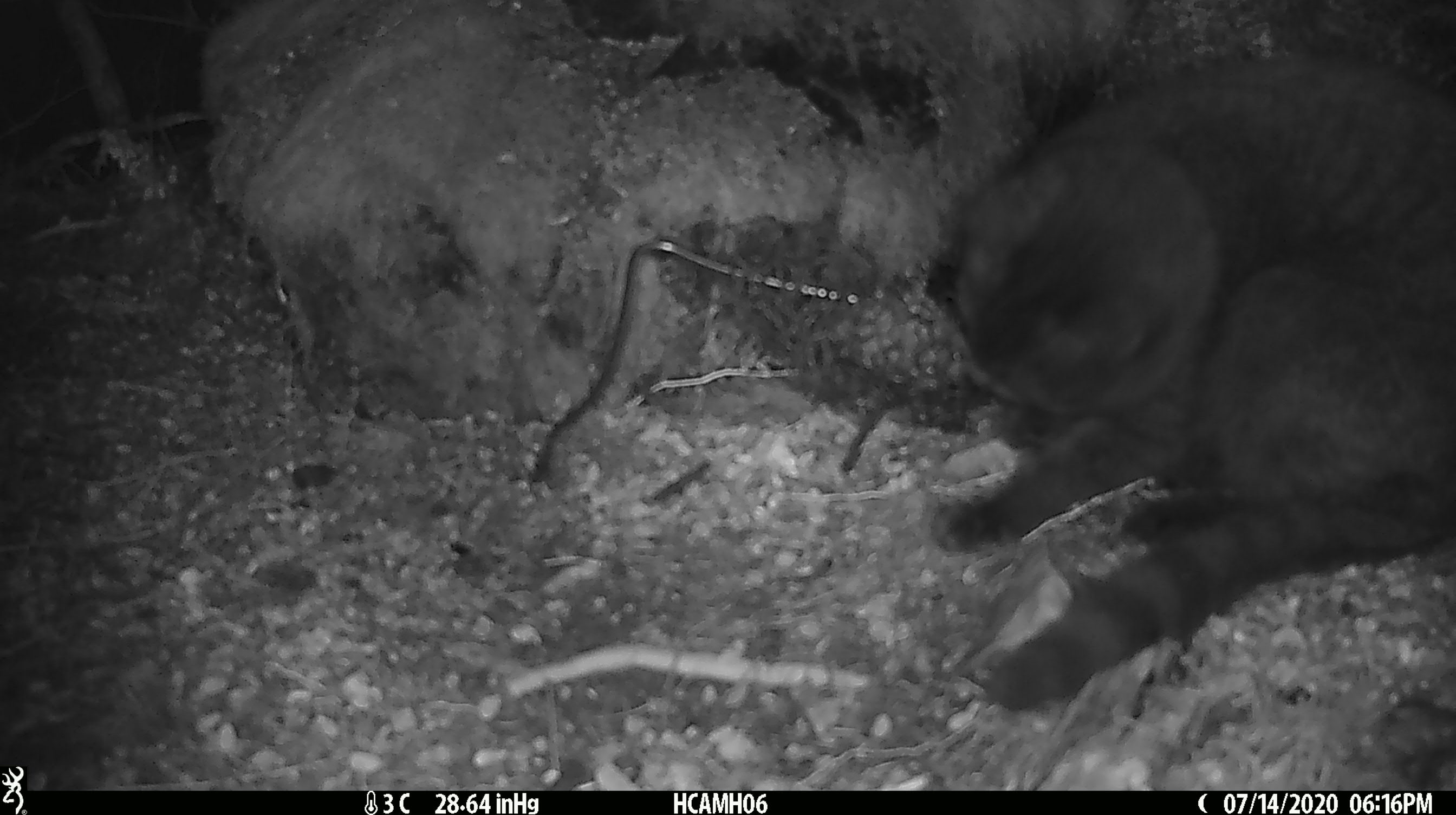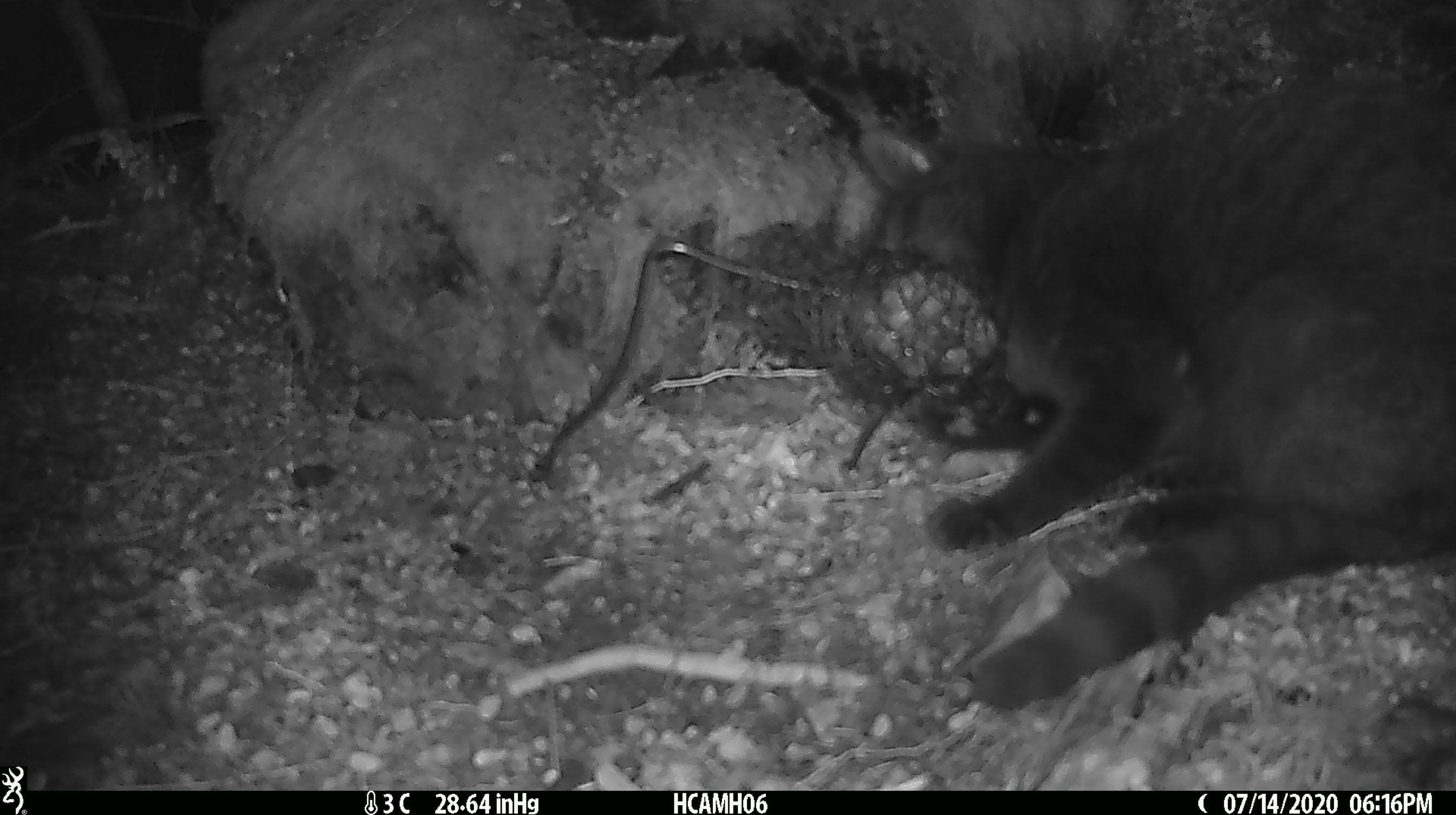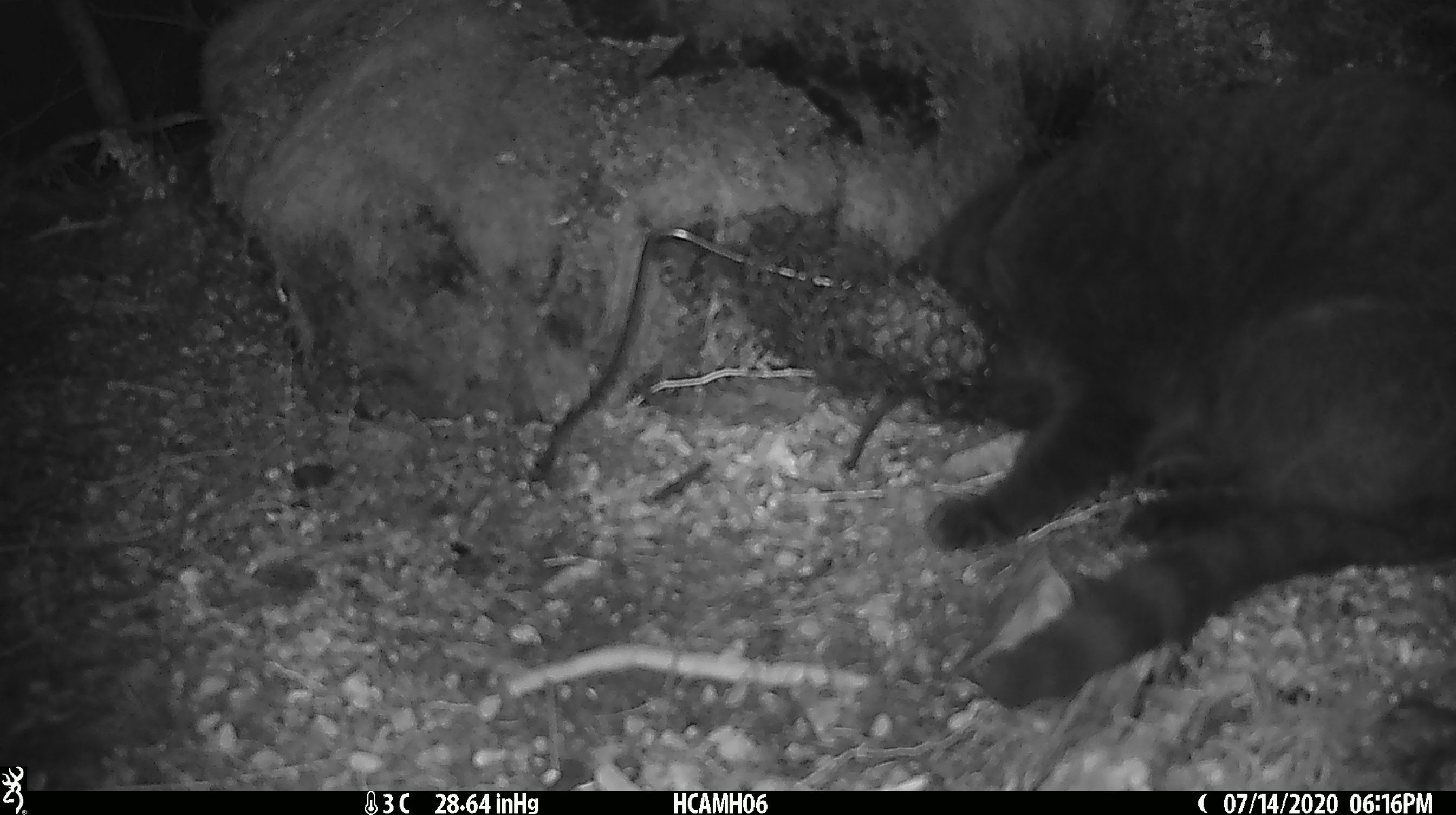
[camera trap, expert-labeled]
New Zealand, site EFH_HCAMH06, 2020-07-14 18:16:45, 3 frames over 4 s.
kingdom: Animalia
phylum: Chordata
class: Mammalia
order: Carnivora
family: Felidae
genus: Felis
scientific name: Felis catus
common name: domestic cat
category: cat